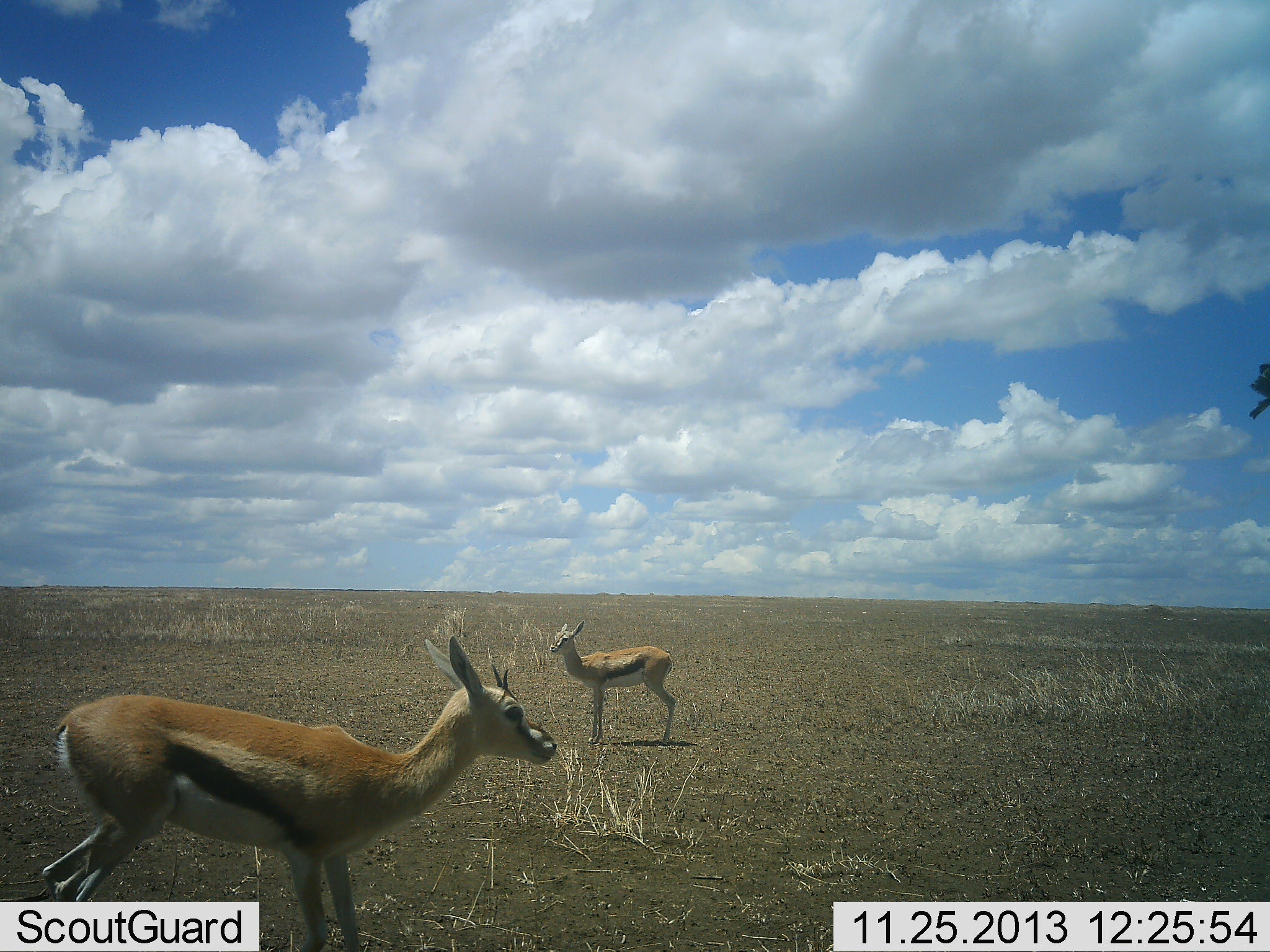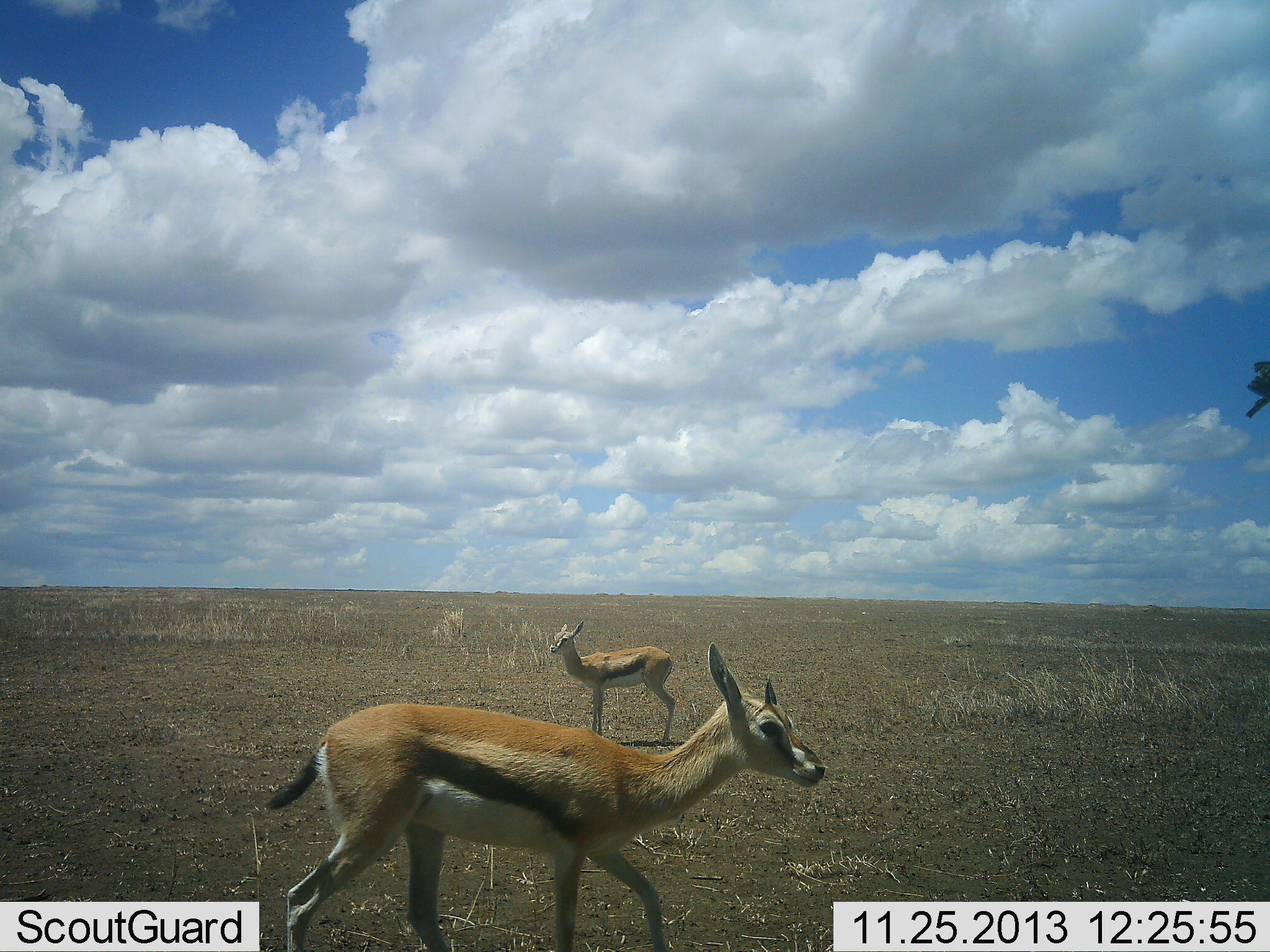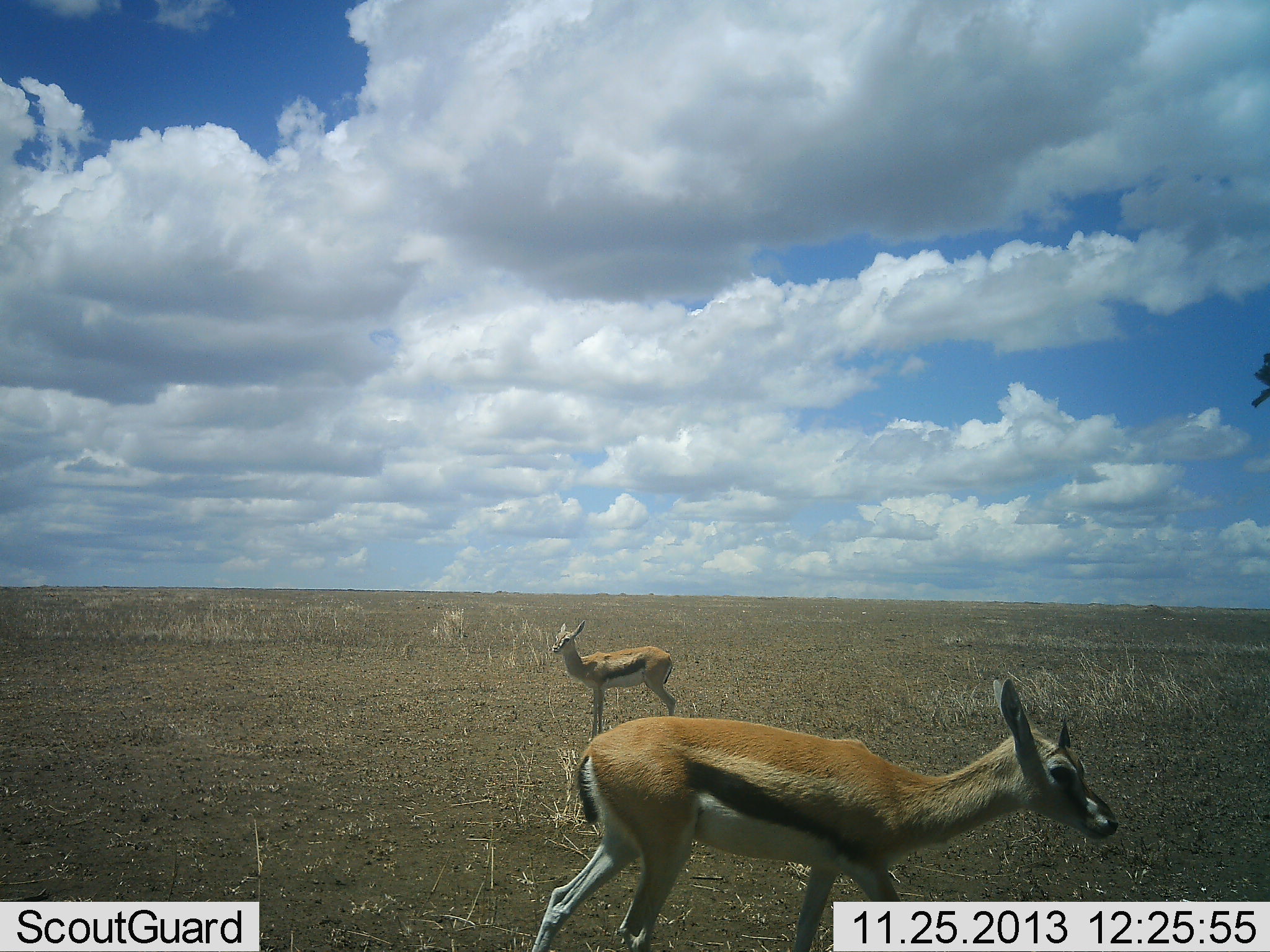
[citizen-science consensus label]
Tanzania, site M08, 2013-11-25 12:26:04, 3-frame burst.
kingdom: Animalia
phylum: Chordata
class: Mammalia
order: Artiodactyla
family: Bovidae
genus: Eudorcas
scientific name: Eudorcas thomsonii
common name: thomson's gazelle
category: gazellethomsons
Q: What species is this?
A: Gazellethomsons (thomson's gazelle) (Eudorcas thomsonii).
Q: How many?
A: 2.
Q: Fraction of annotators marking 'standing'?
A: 90%.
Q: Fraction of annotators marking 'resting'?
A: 10%.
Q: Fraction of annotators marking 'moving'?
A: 100%.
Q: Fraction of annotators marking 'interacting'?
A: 0%.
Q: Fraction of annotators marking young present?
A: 10%.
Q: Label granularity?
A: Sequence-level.